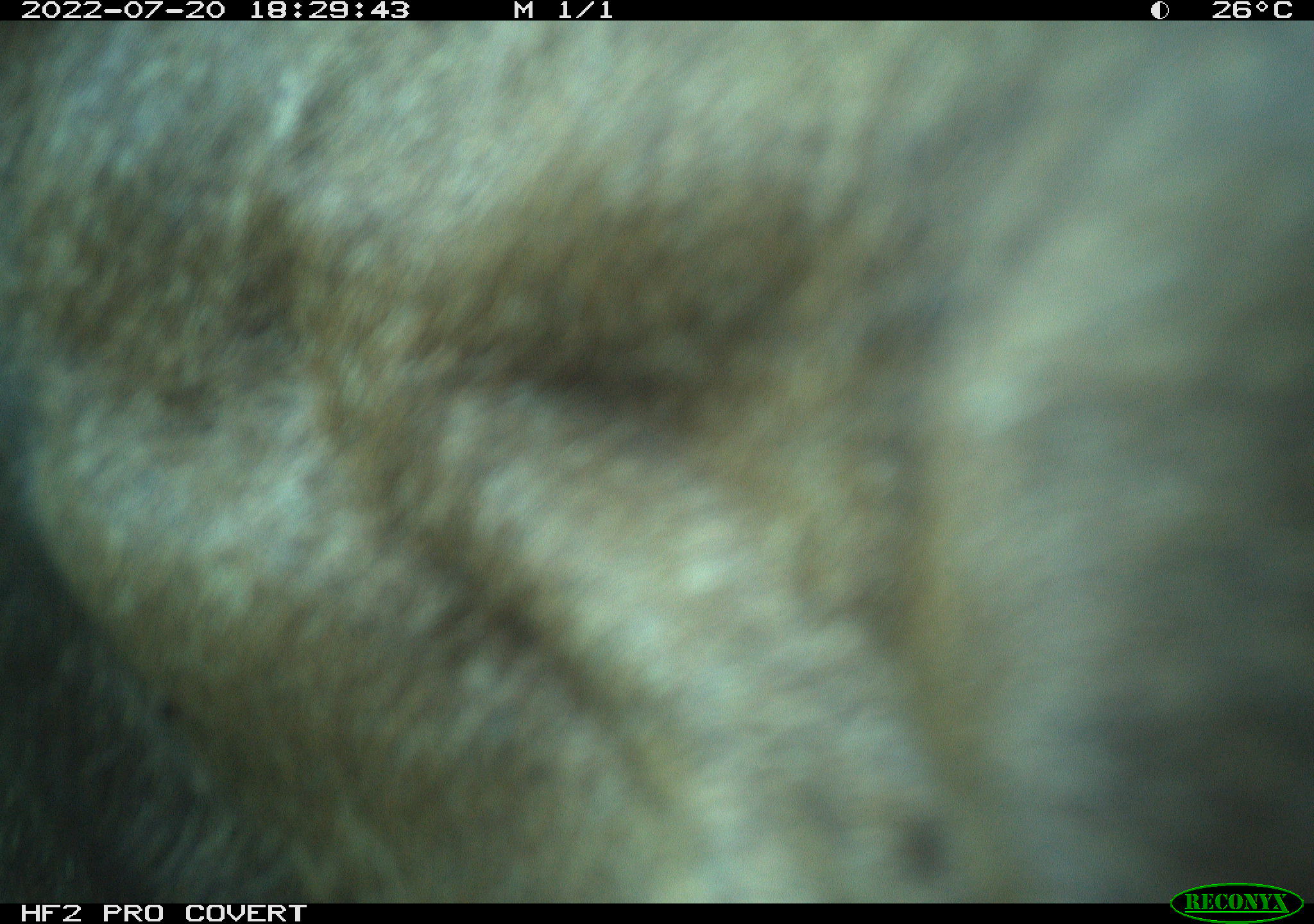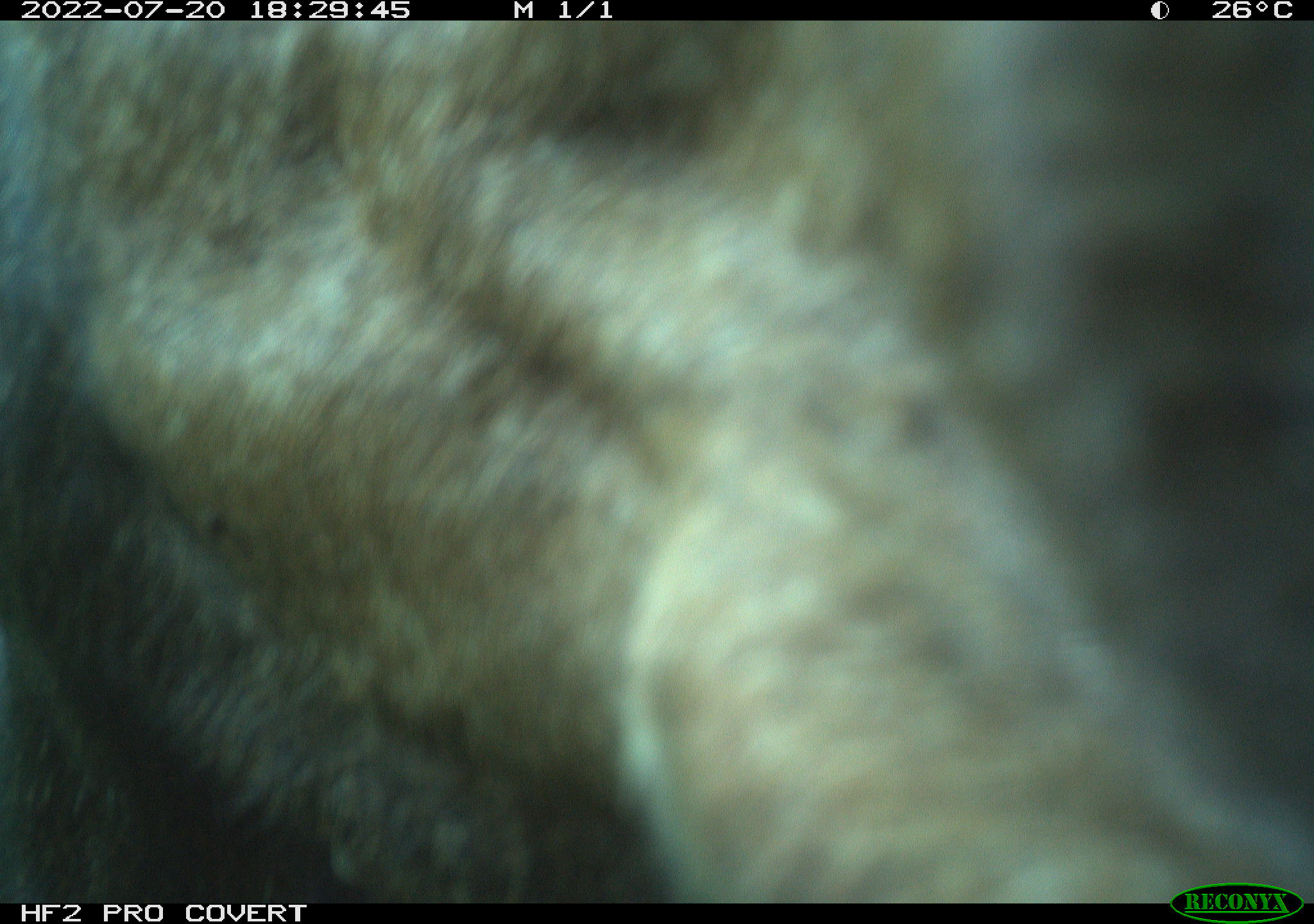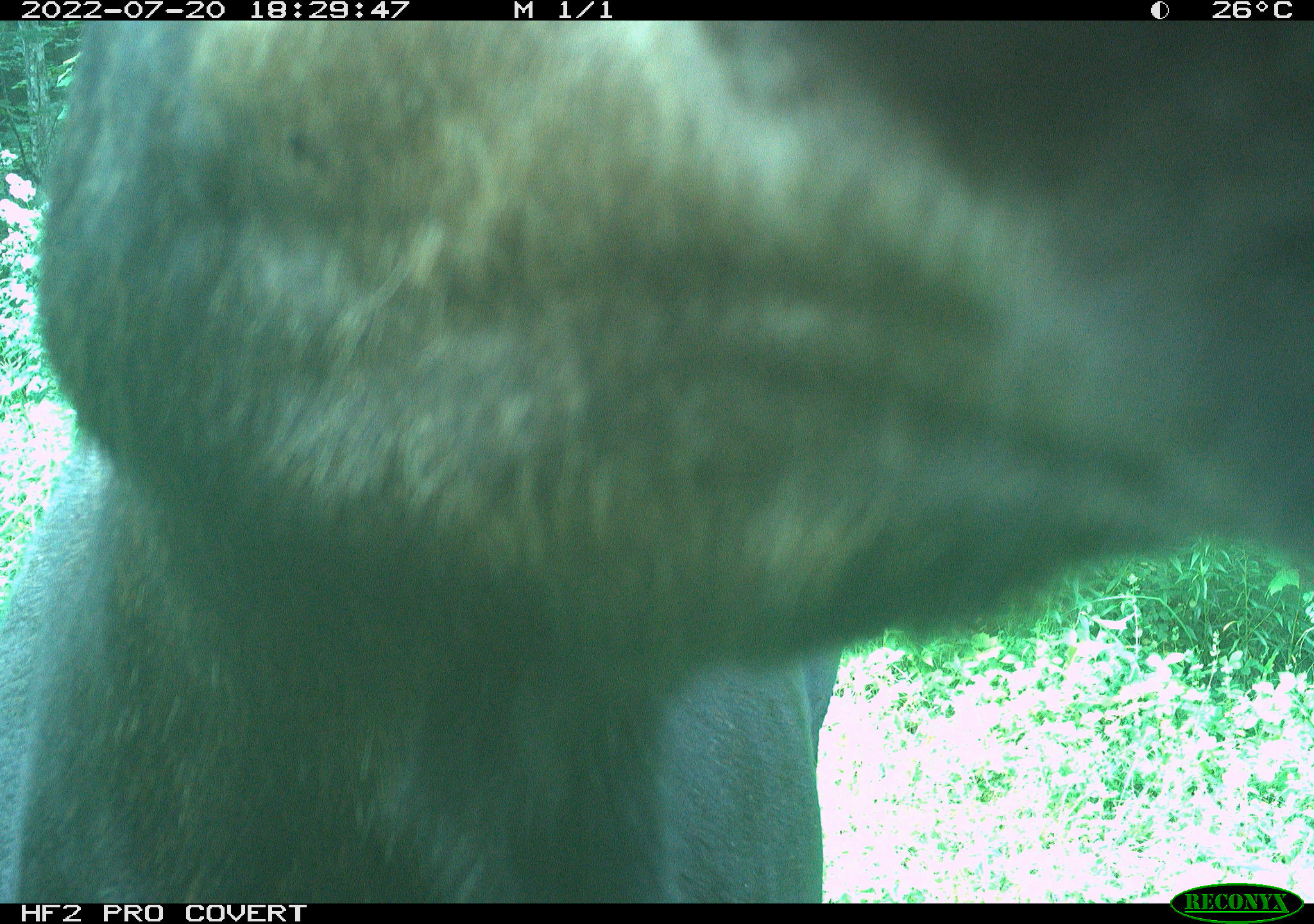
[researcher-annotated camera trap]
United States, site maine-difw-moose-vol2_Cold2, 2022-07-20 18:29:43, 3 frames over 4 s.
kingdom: Animalia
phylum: Chordata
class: Mammalia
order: Artiodactyla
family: Cervidae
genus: Alces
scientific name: Alces alces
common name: moose